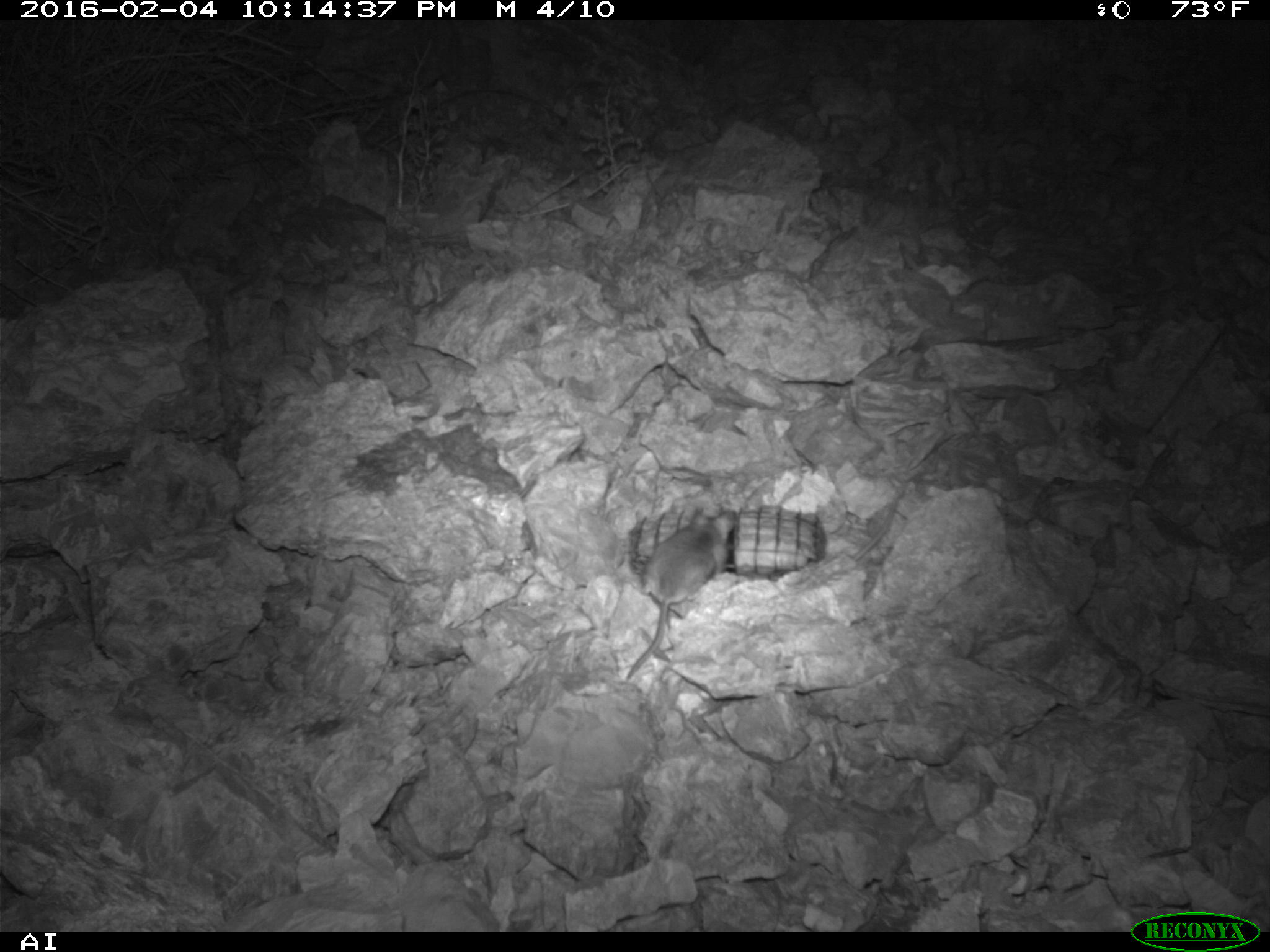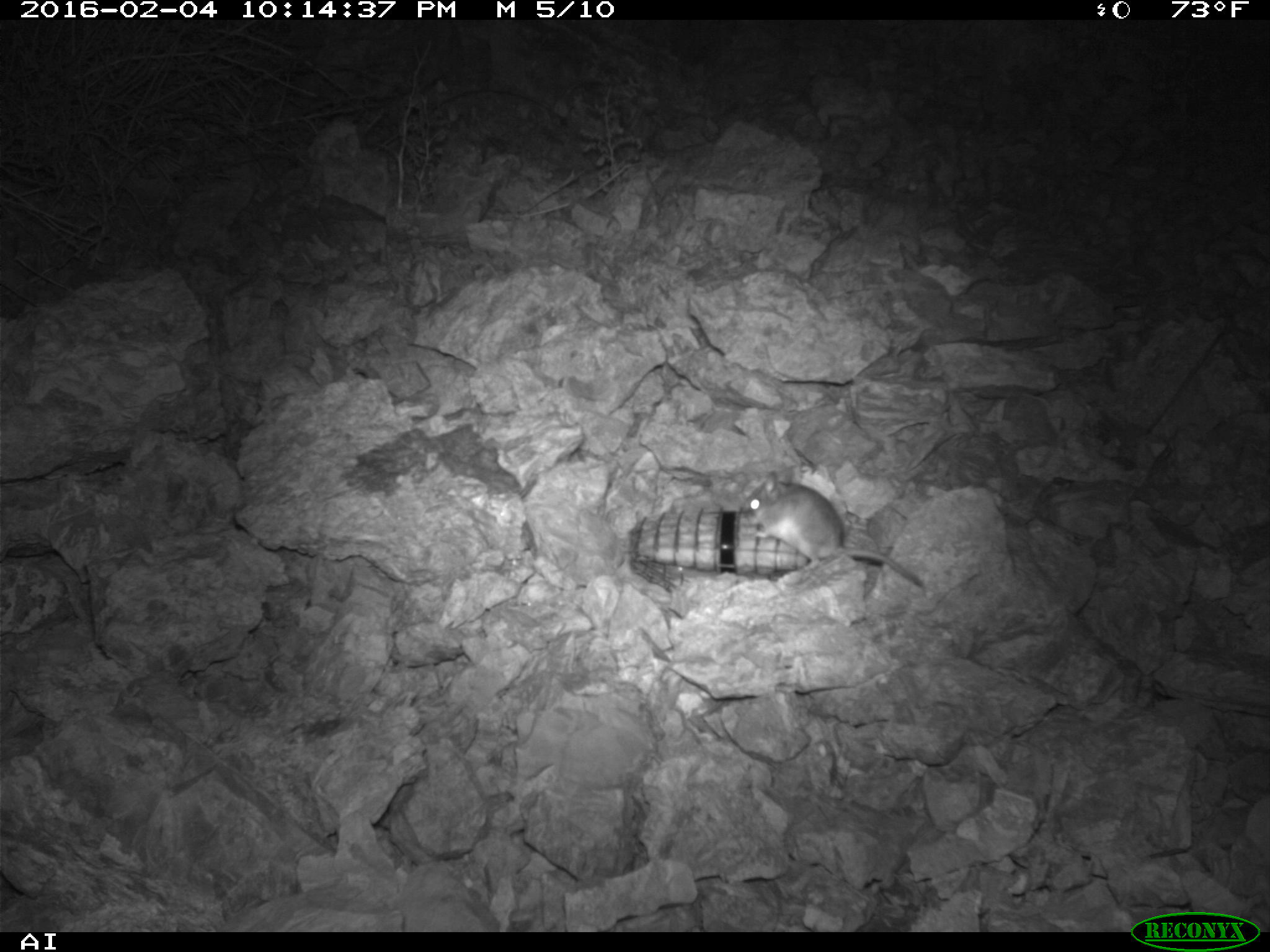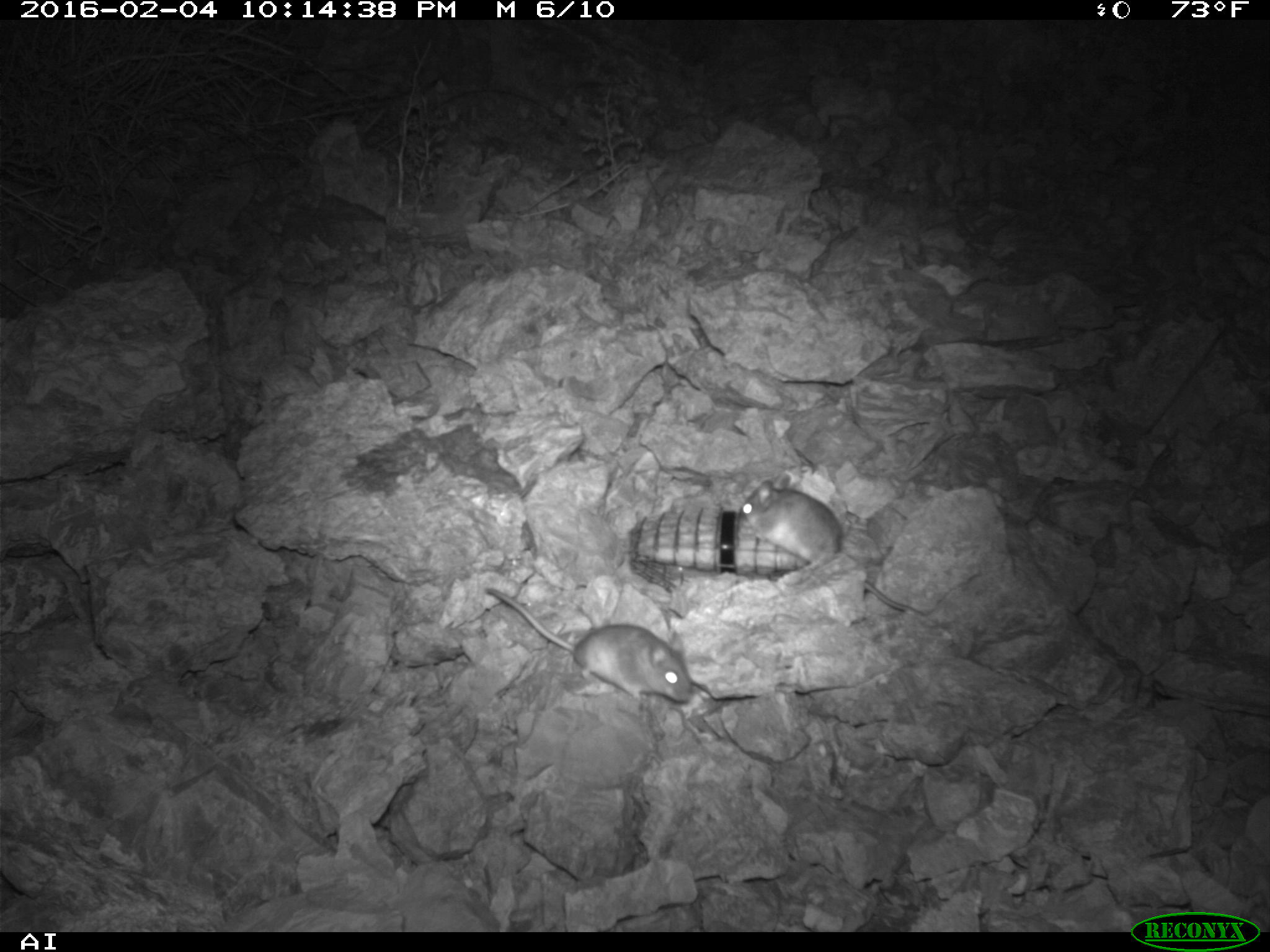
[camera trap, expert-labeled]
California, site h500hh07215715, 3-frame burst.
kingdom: Animalia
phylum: Chordata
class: Mammalia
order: Rodentia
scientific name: Rodentia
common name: rodent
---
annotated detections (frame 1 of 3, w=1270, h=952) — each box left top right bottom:
rodent: 621 507 736 683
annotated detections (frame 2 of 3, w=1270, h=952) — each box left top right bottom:
rodent: 746 469 922 587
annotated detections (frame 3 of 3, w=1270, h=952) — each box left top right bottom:
rodent: 740 472 923 615; 485 586 691 703